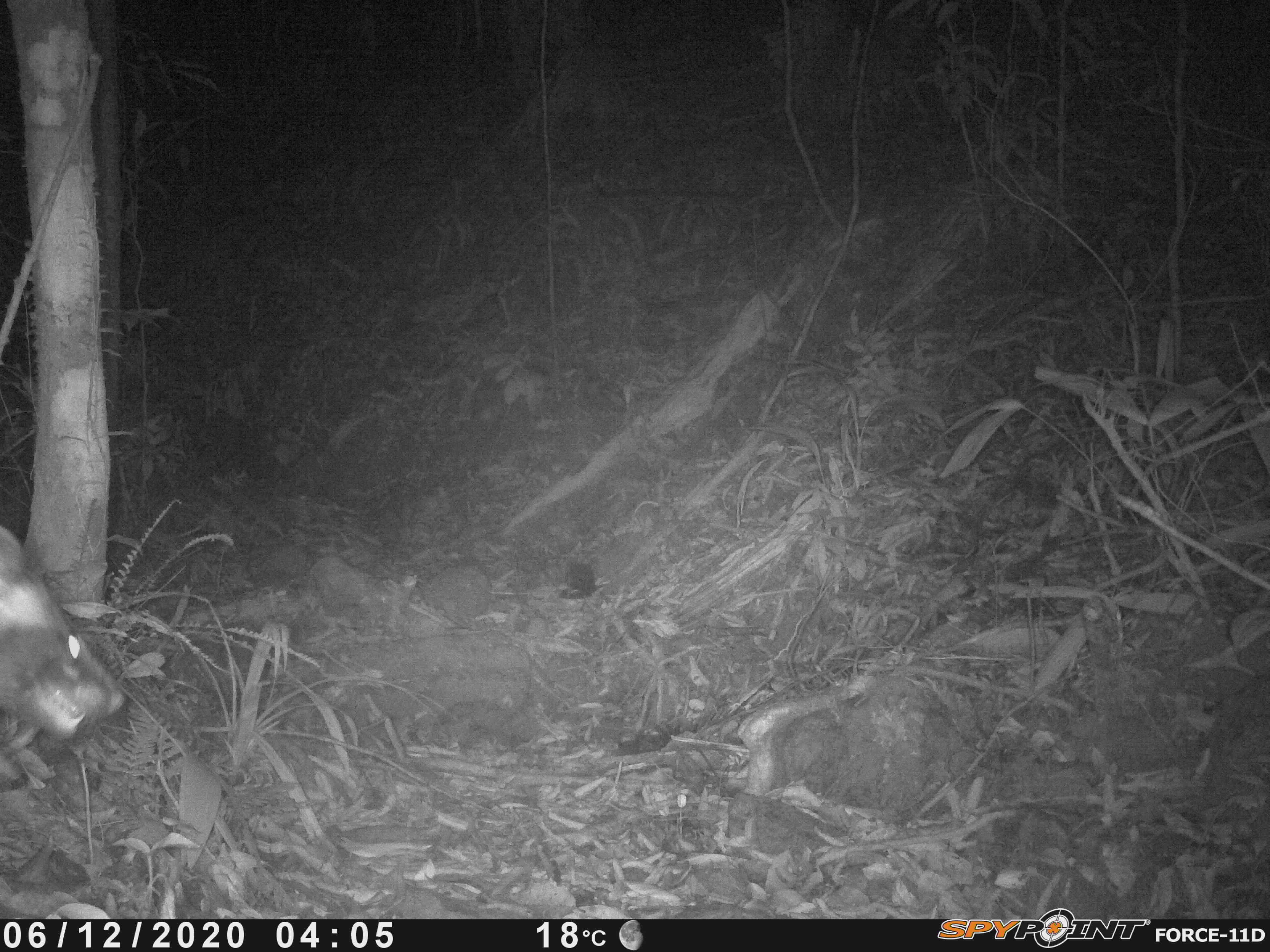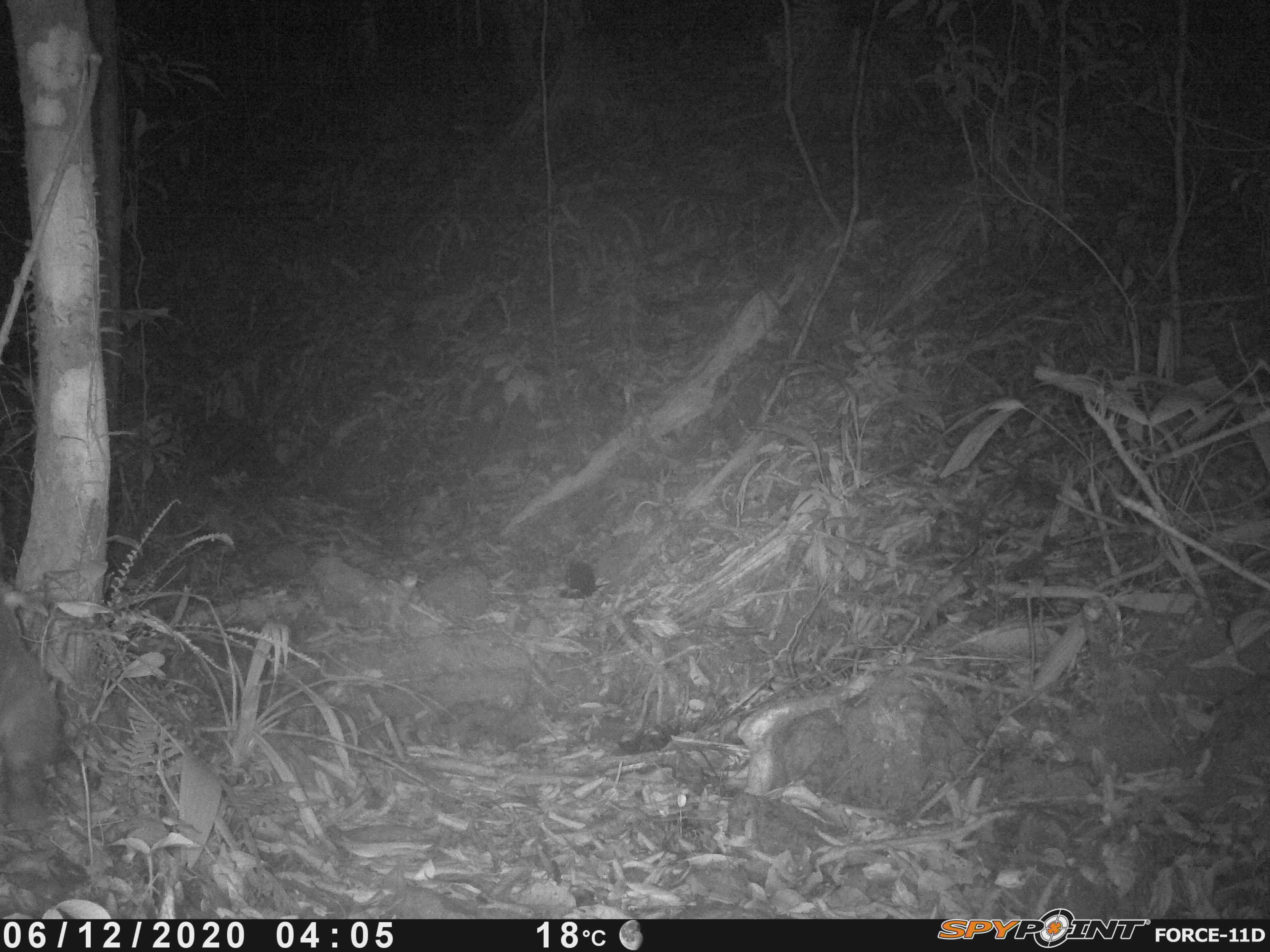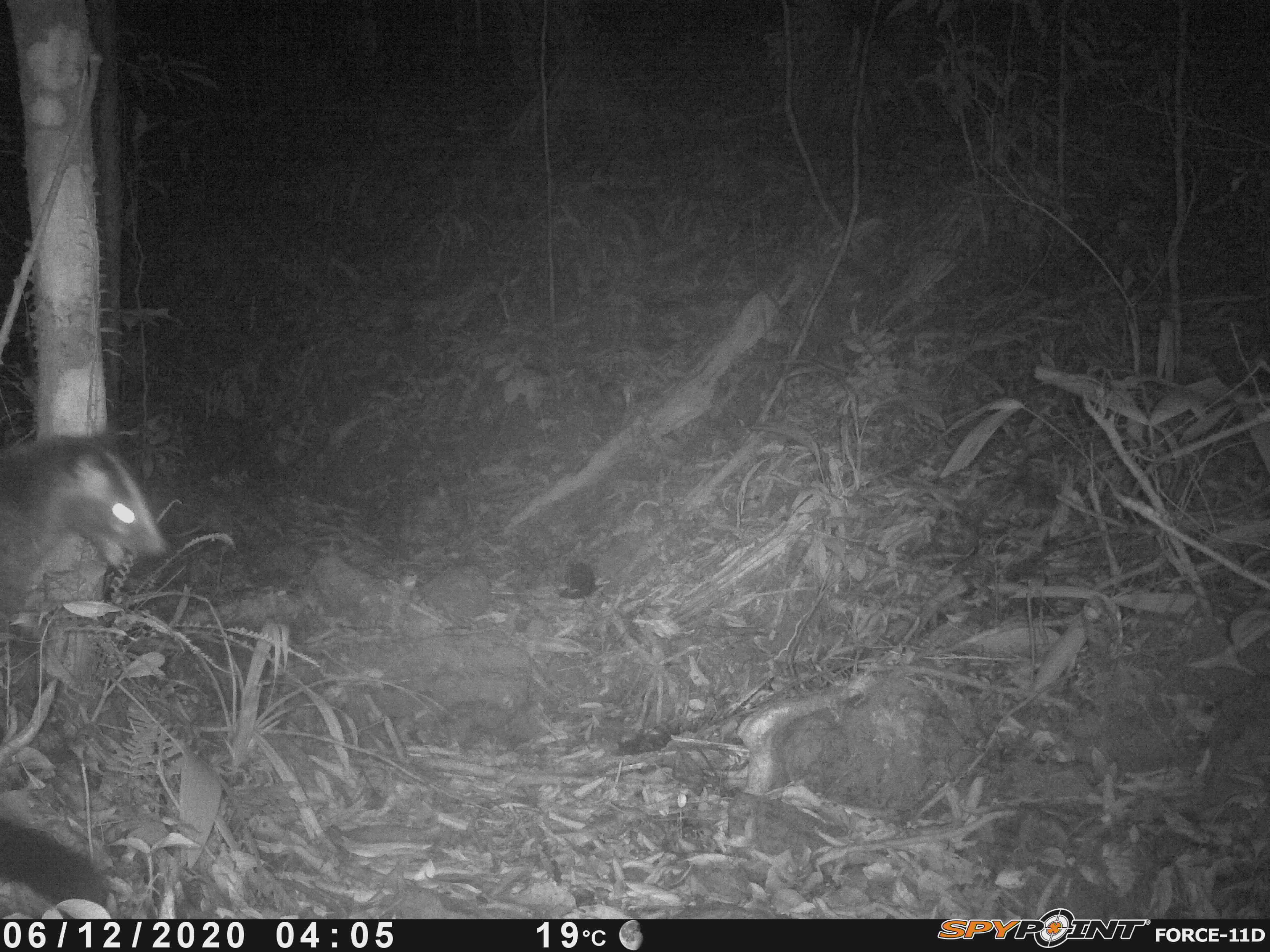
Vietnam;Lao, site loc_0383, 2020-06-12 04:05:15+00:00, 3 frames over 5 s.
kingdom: Animalia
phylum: Chordata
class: Mammalia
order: Carnivora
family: Viverridae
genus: Paguma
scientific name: Paguma larvata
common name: masked palm civet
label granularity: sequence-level